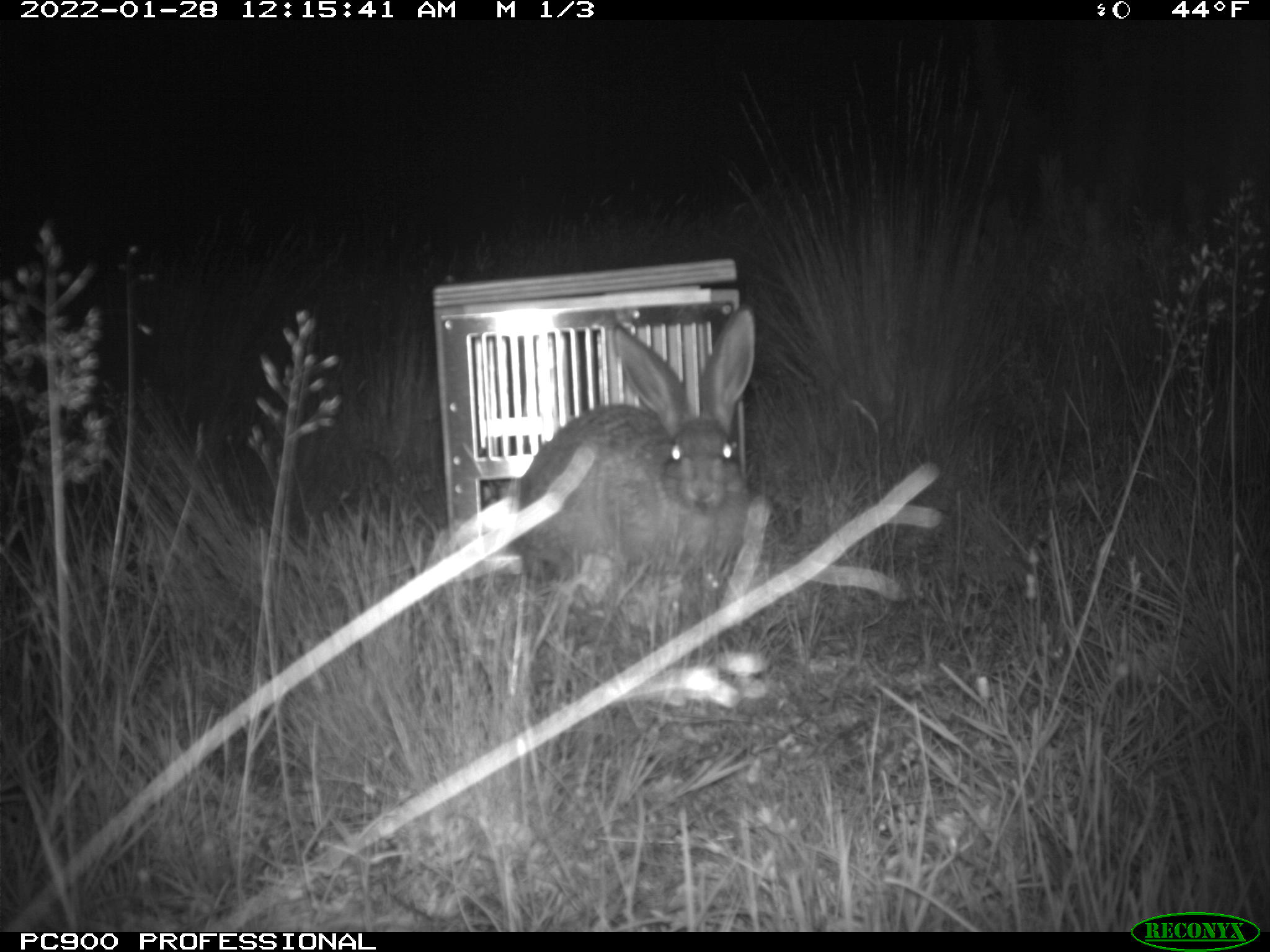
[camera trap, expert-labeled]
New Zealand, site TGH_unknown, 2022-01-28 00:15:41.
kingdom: Animalia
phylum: Chordata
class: Mammalia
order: Lagomorpha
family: Leporidae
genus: Lepus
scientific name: Lepus europaeus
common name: brown hare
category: hare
Hare (brown hare) (Lepus europaeus).